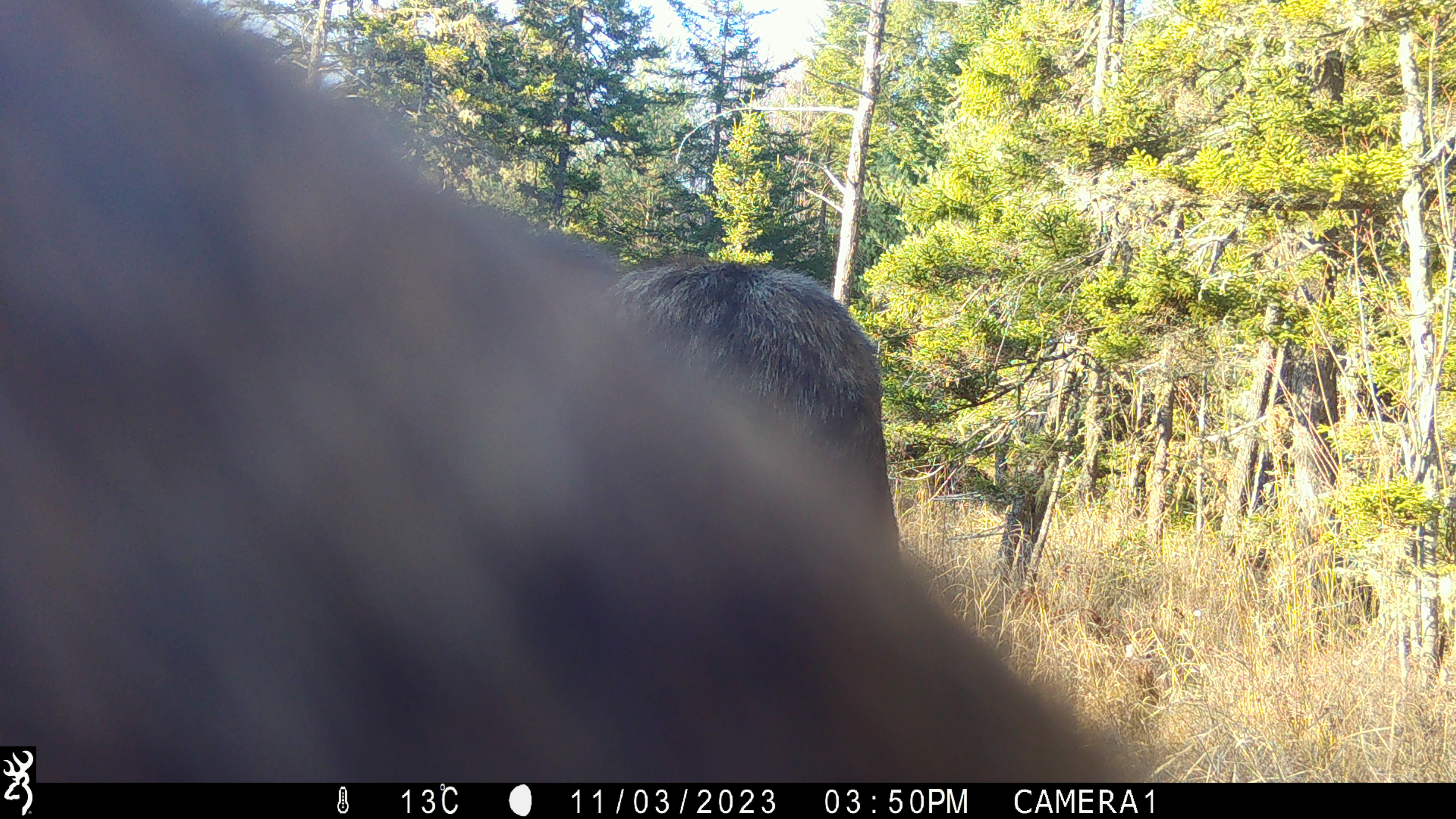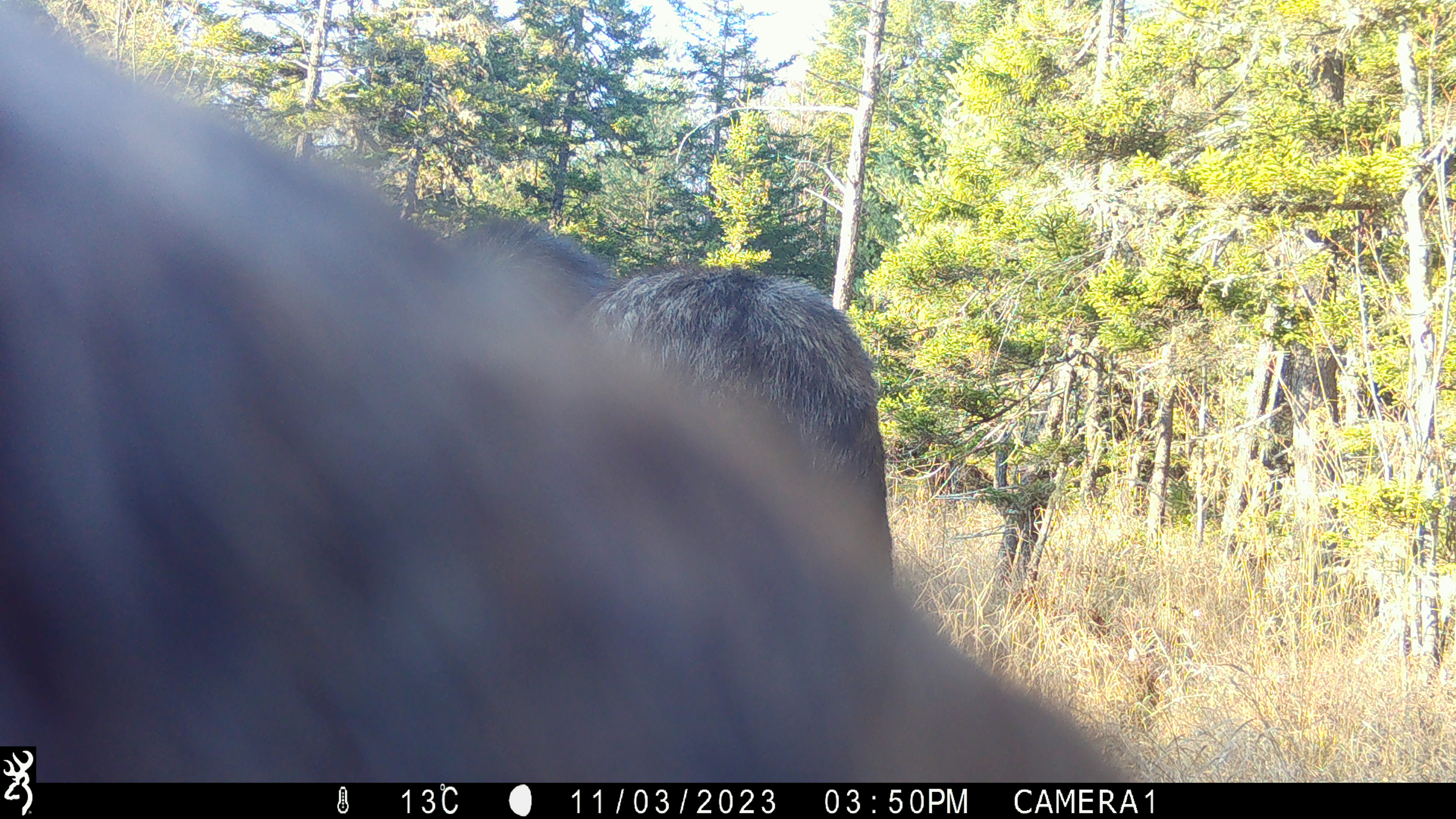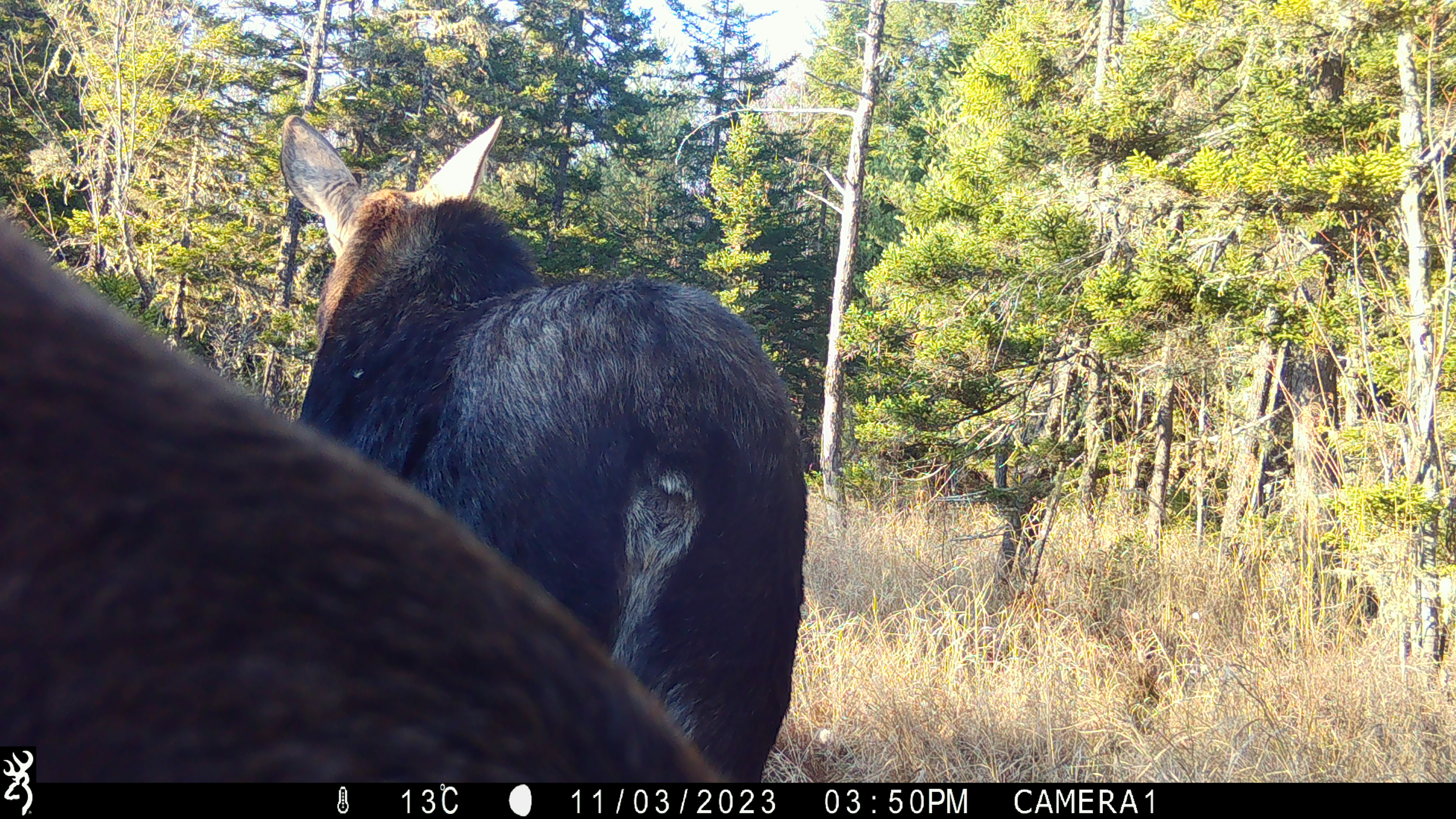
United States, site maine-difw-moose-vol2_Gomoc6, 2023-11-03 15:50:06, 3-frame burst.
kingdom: Animalia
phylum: Chordata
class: Mammalia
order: Artiodactyla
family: Cervidae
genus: Alces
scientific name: Alces alces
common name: moose